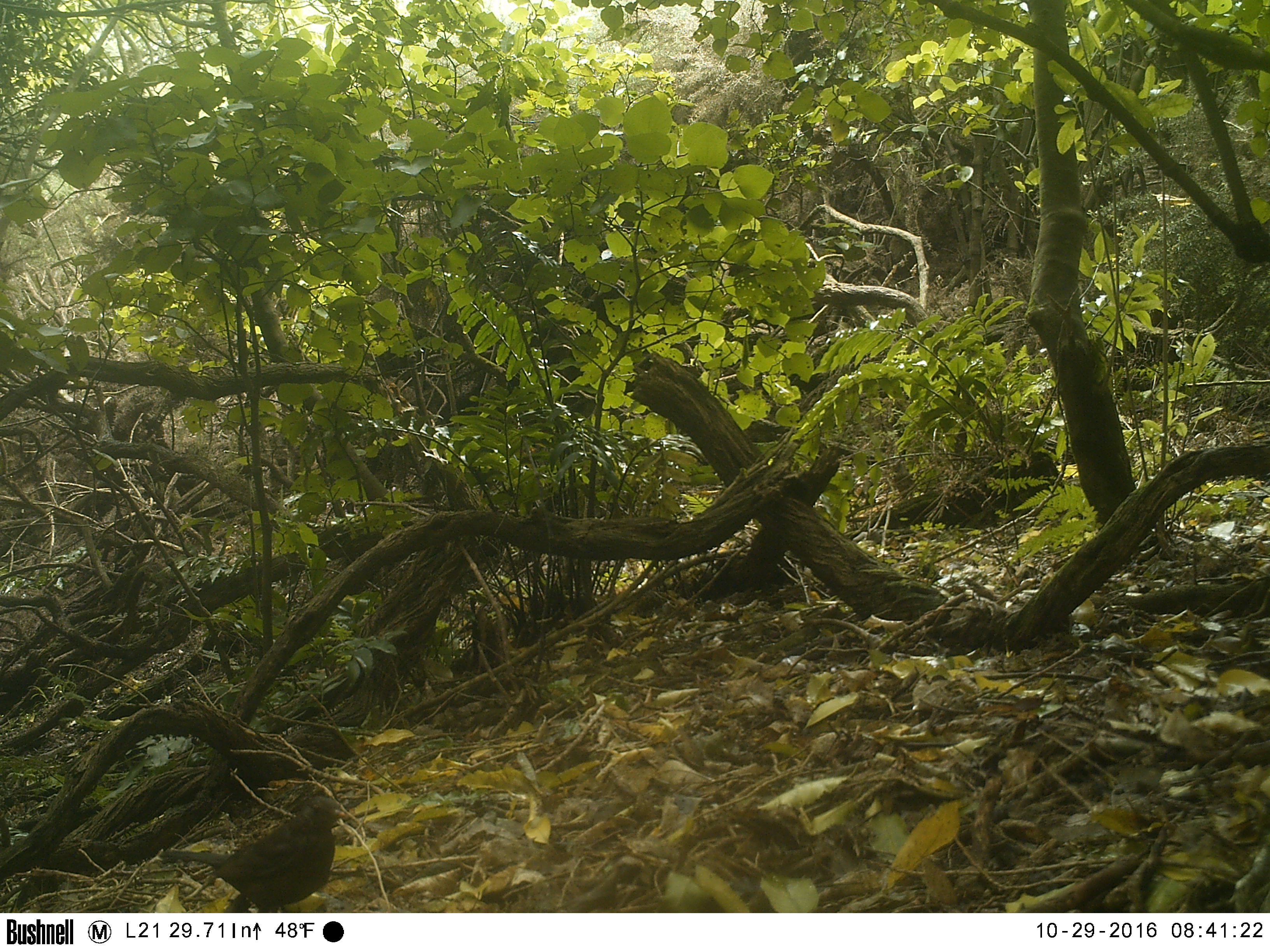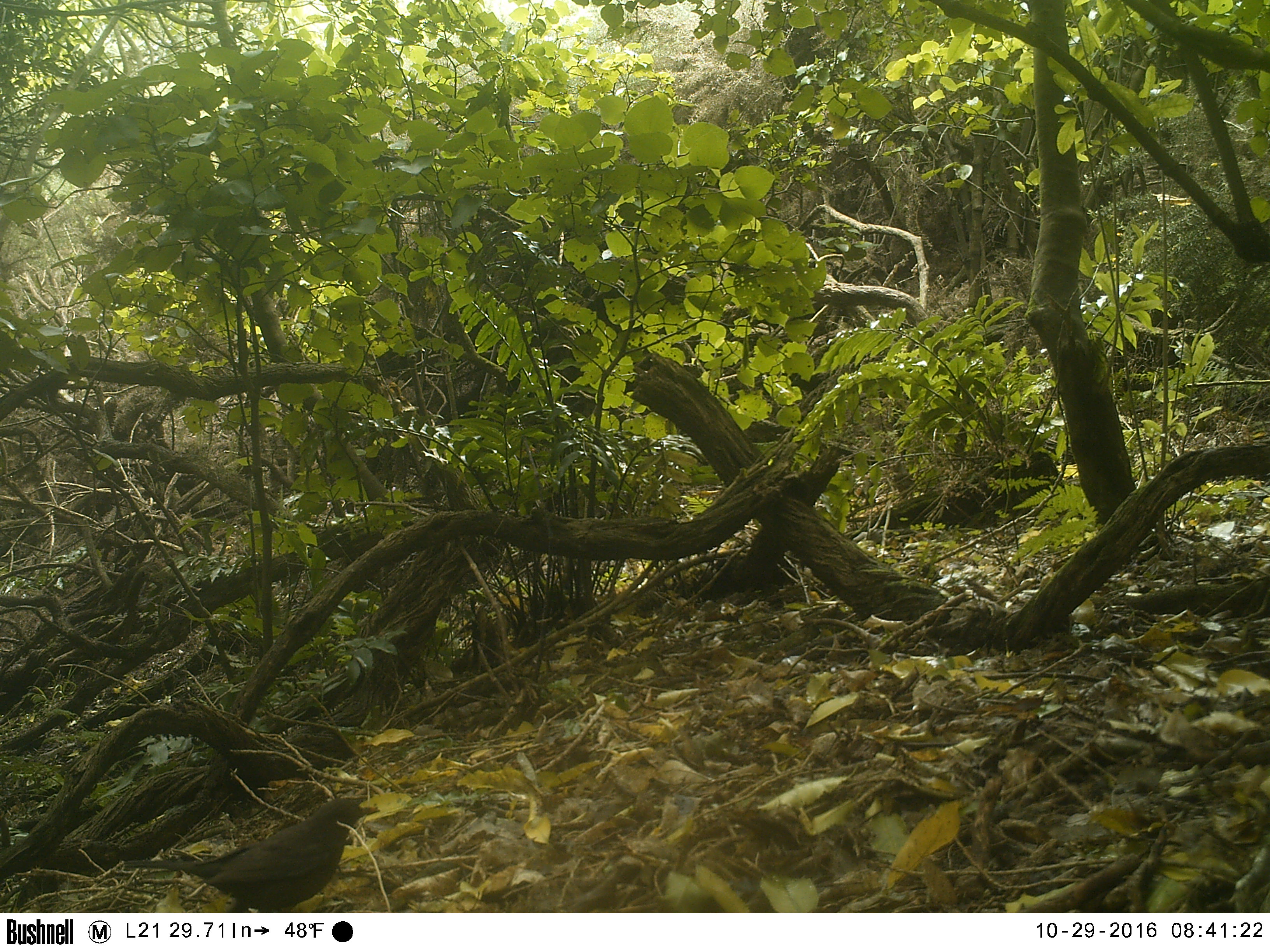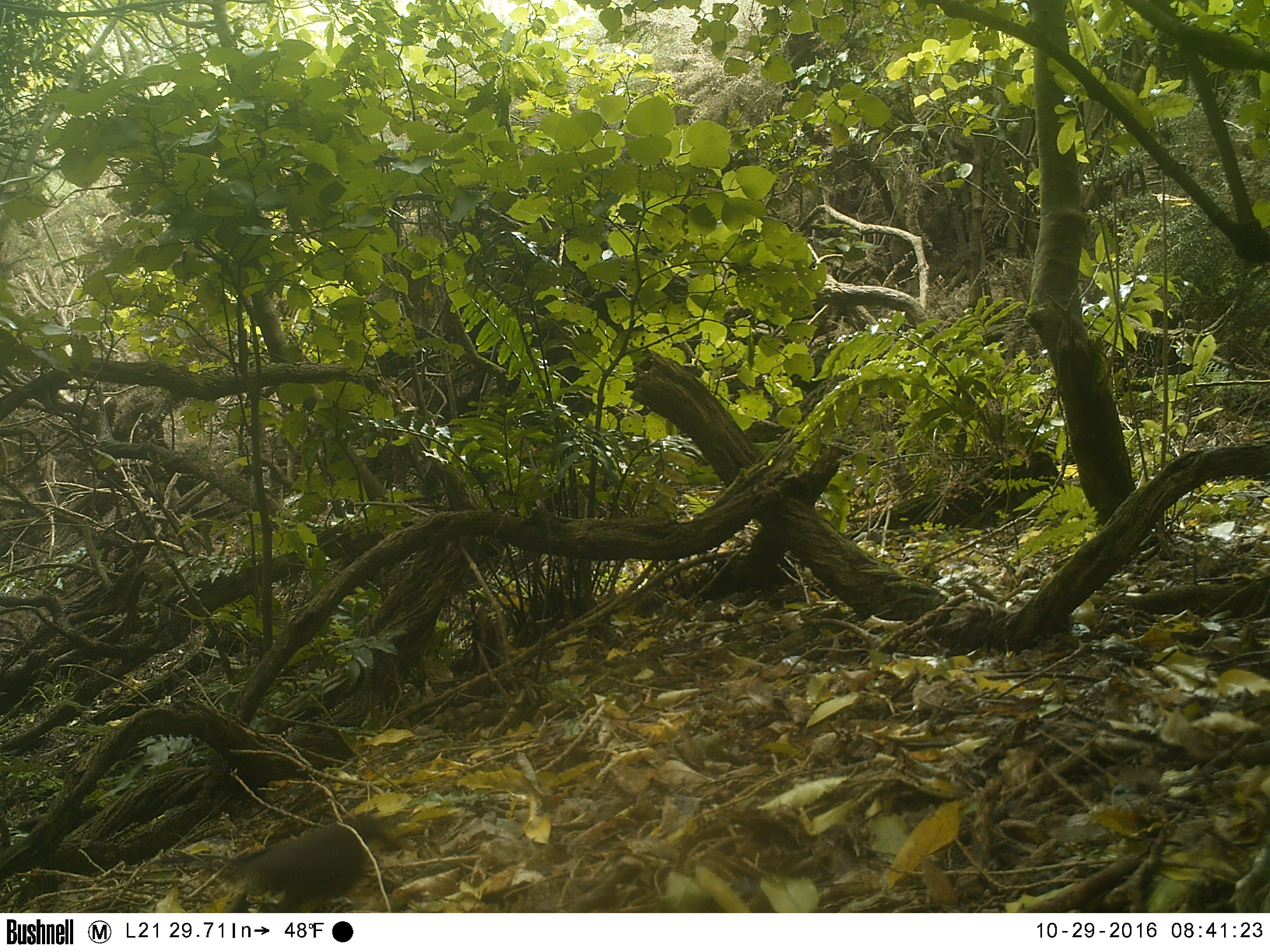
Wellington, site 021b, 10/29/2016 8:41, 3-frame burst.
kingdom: Animalia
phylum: Chordata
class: Aves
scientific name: Aves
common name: bird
Bird (Aves).